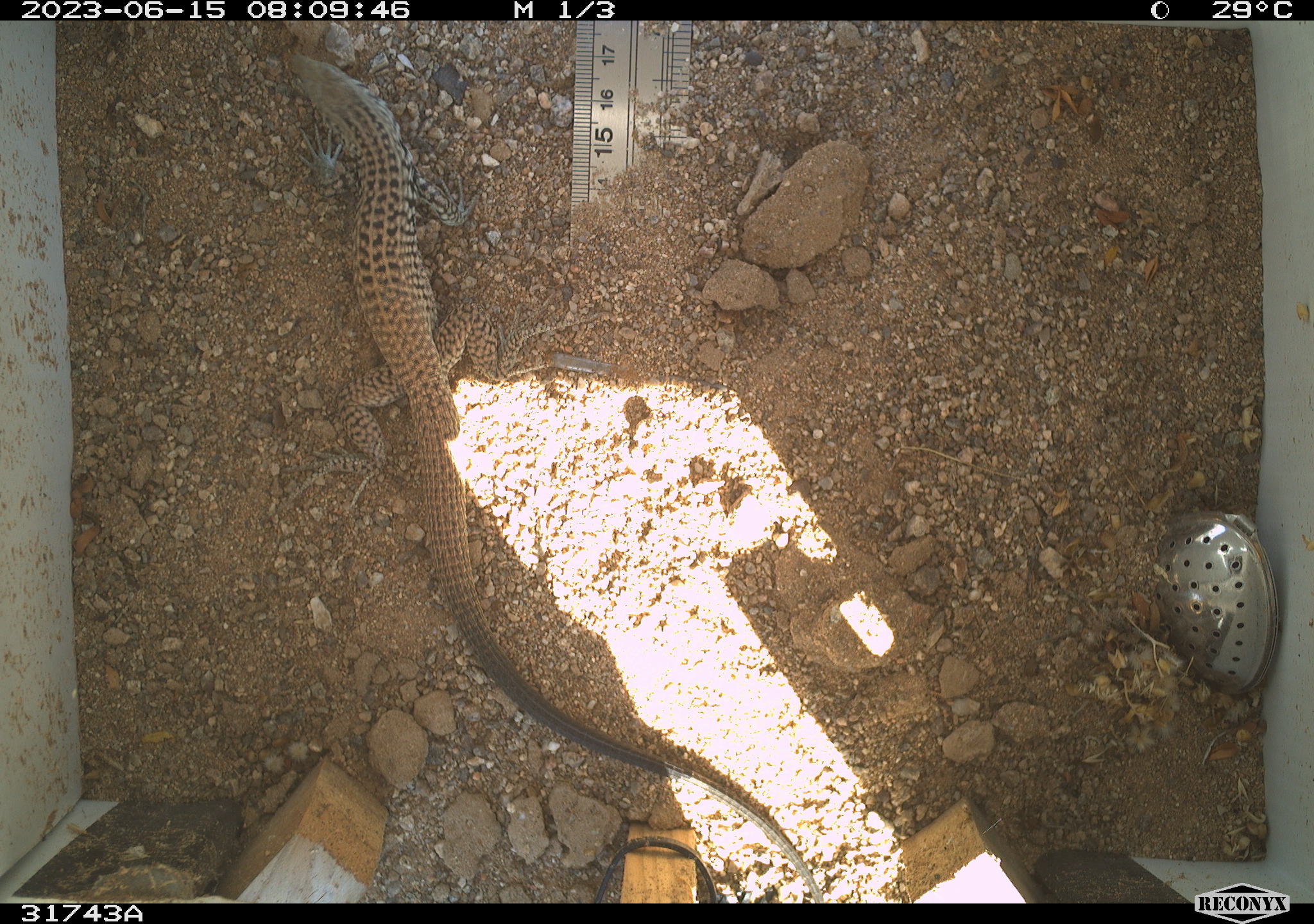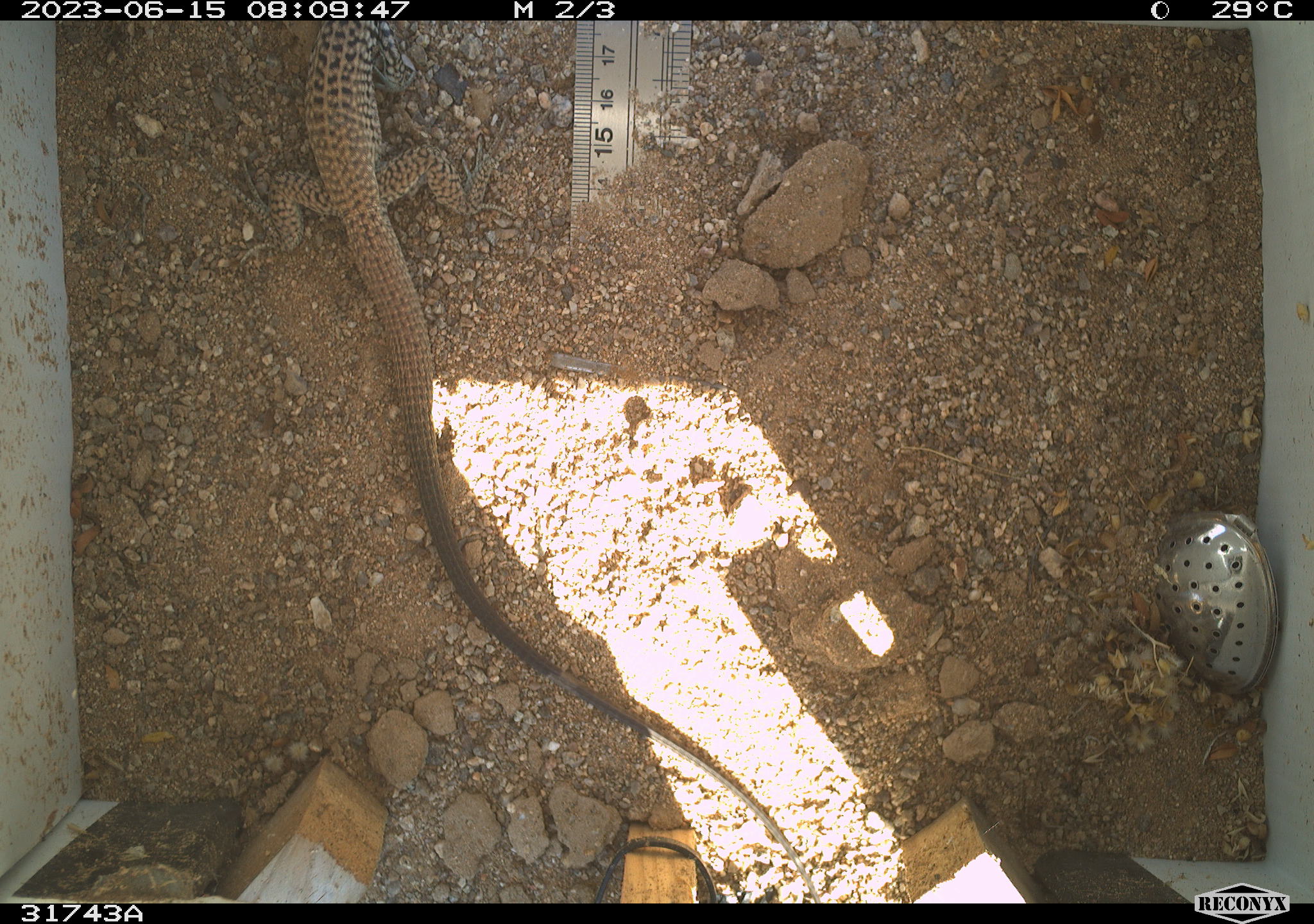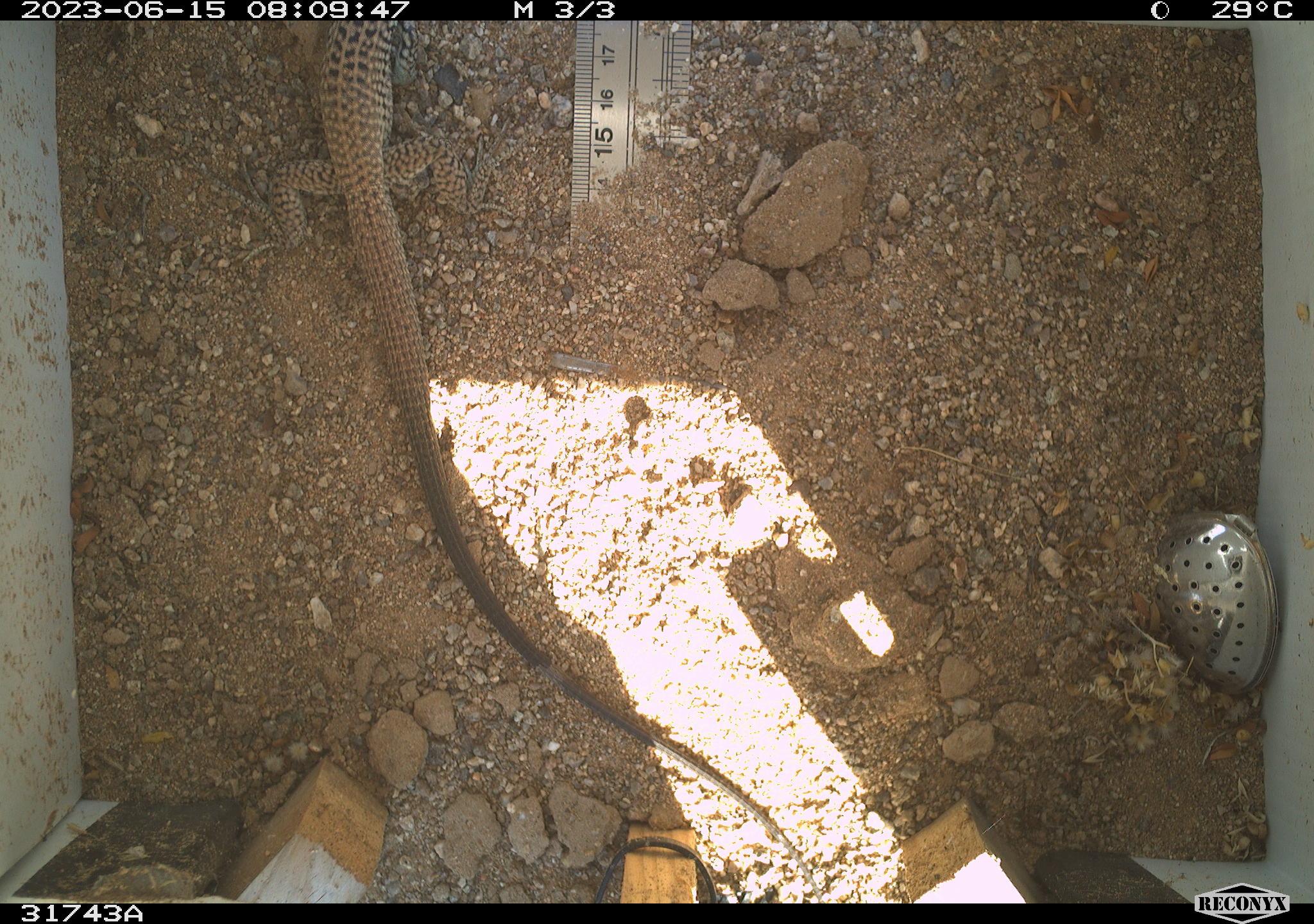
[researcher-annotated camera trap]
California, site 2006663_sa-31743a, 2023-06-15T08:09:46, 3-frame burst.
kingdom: Animalia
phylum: Chordata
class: Reptilia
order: Squamata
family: Teiidae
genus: Aspidoscelis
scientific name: Aspidoscelis tigris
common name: western whiptail